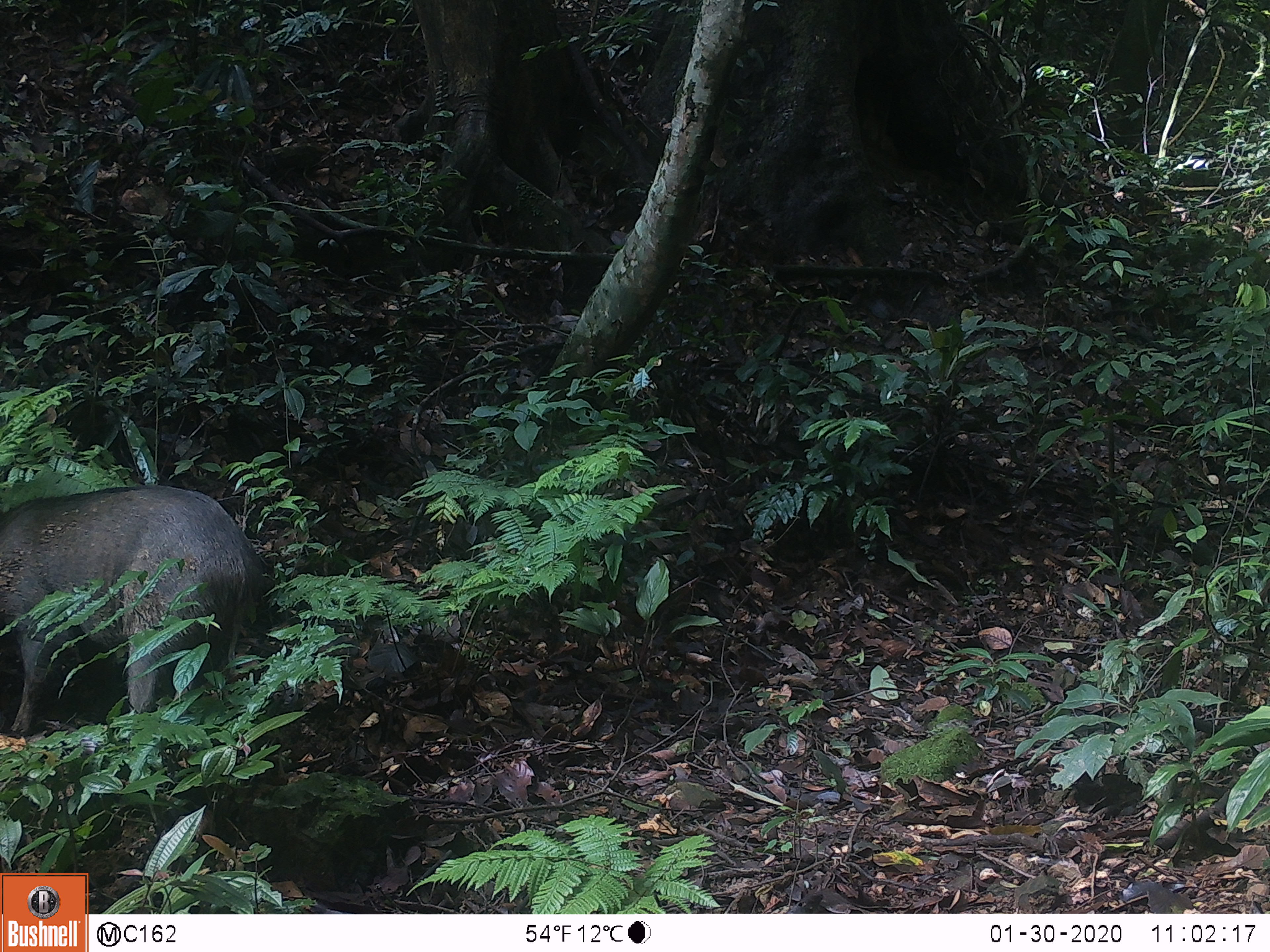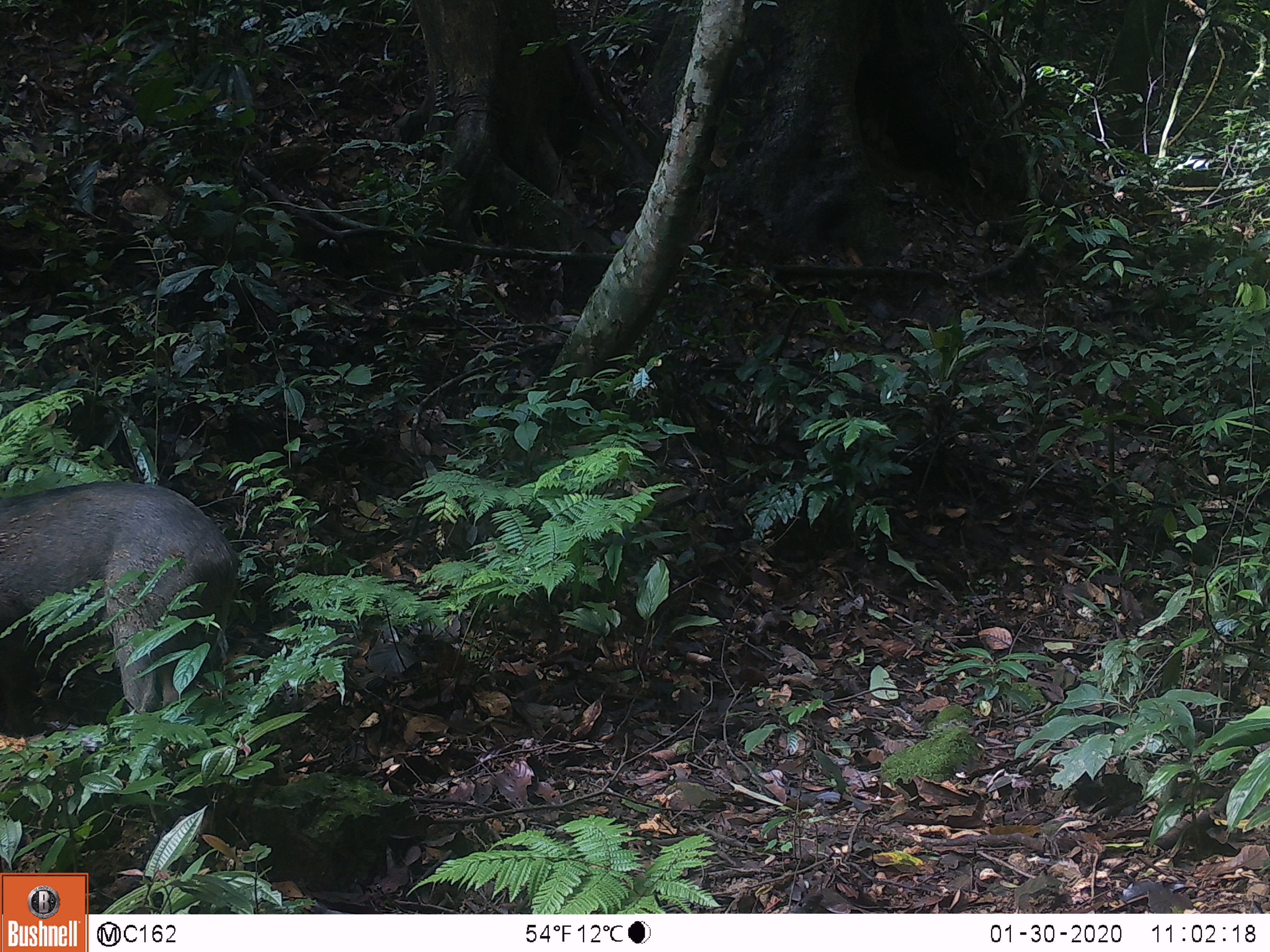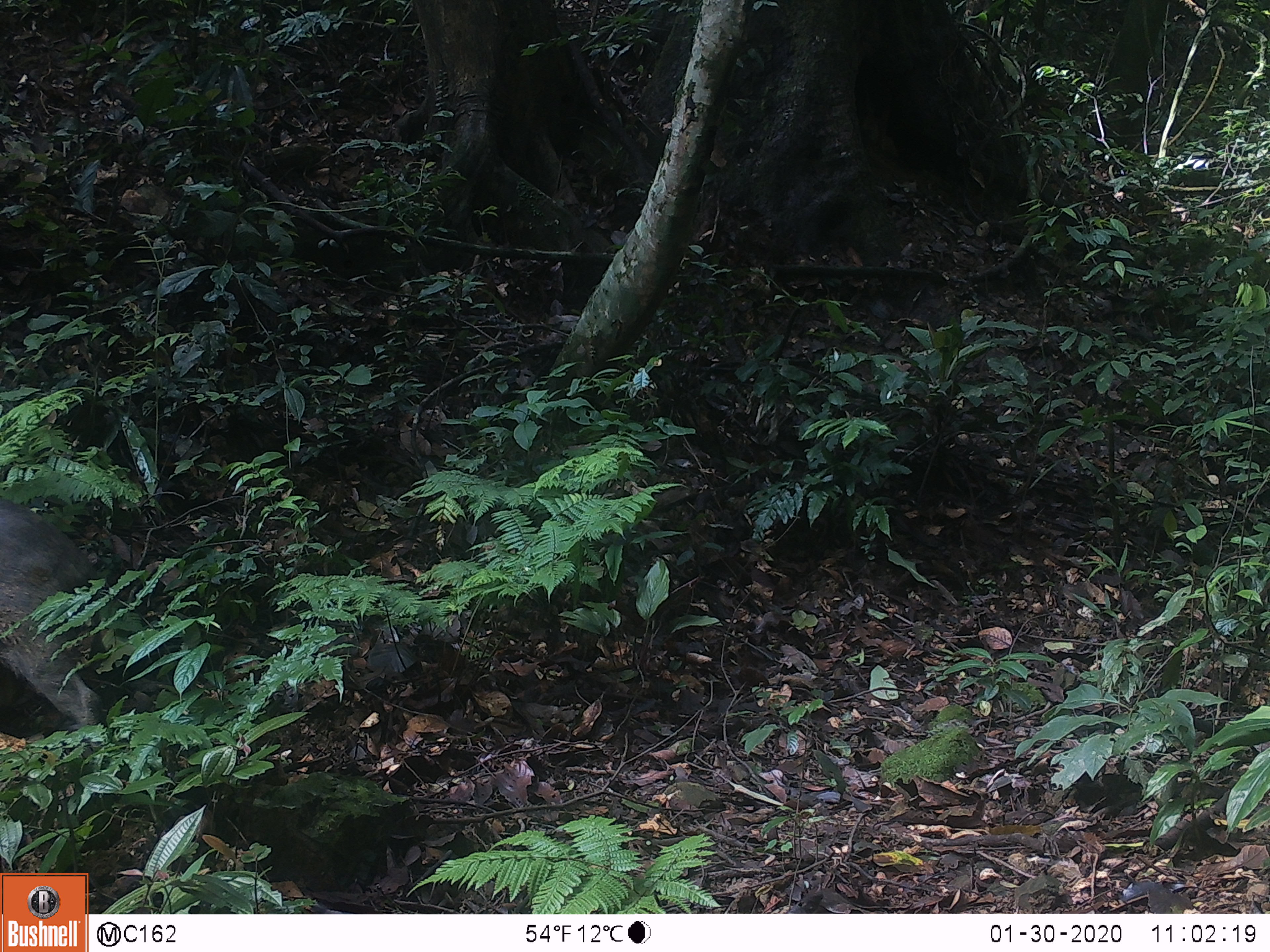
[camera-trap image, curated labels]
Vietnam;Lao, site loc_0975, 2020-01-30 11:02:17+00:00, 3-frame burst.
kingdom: Animalia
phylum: Chordata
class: Mammalia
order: Artiodactyla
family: Suidae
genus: Sus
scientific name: Sus scrofa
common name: eurasian wild pig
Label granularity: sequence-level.